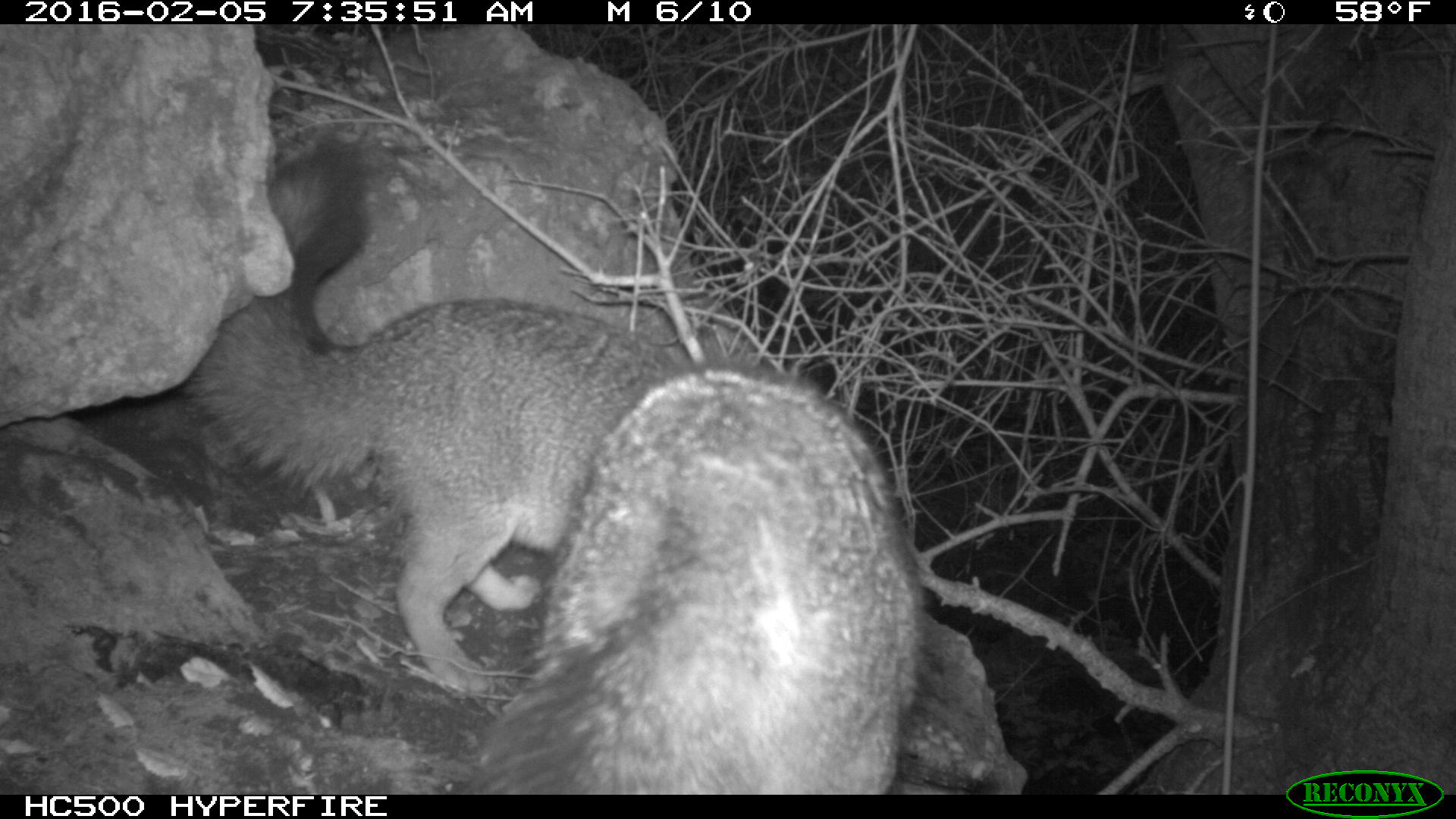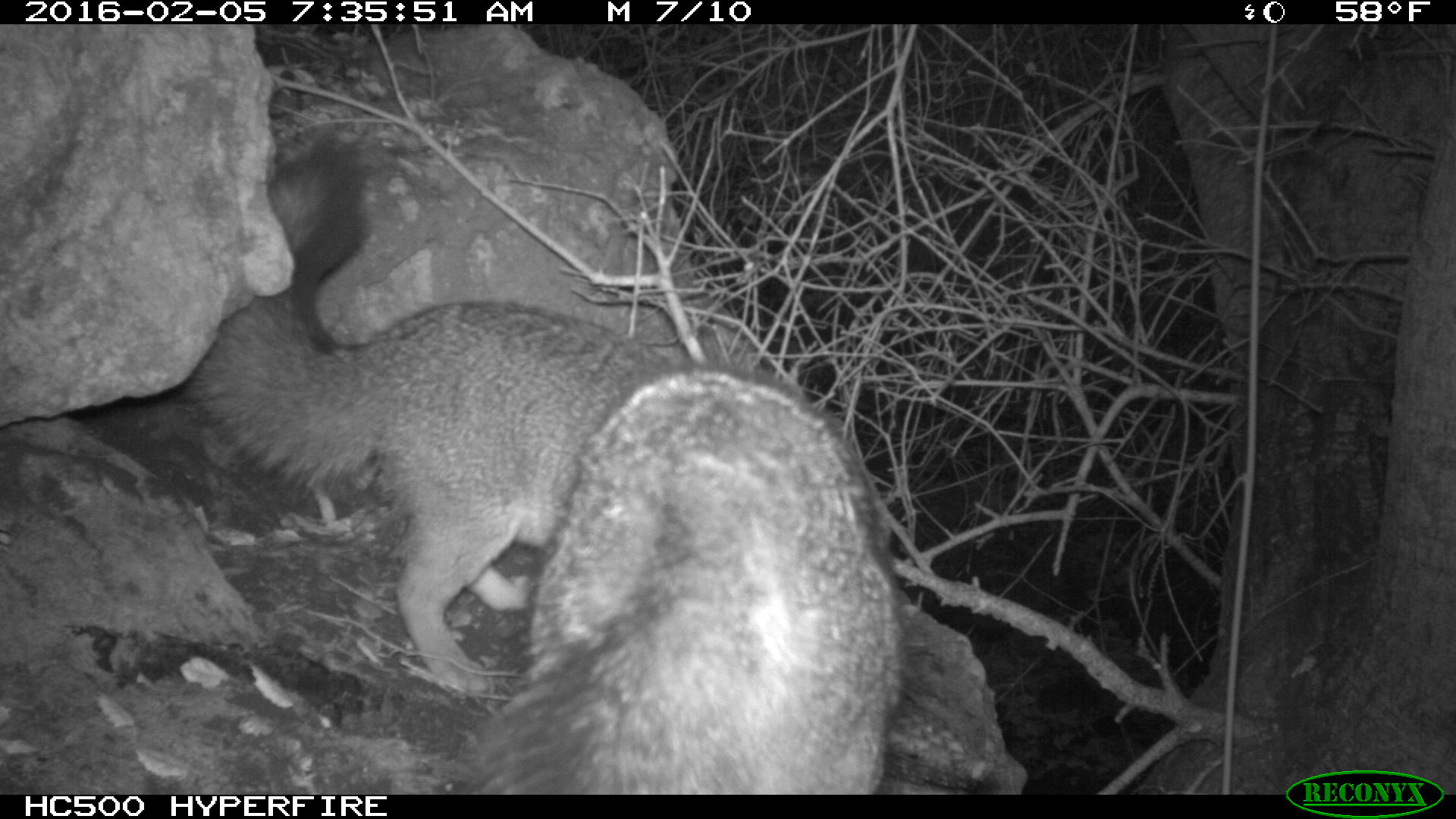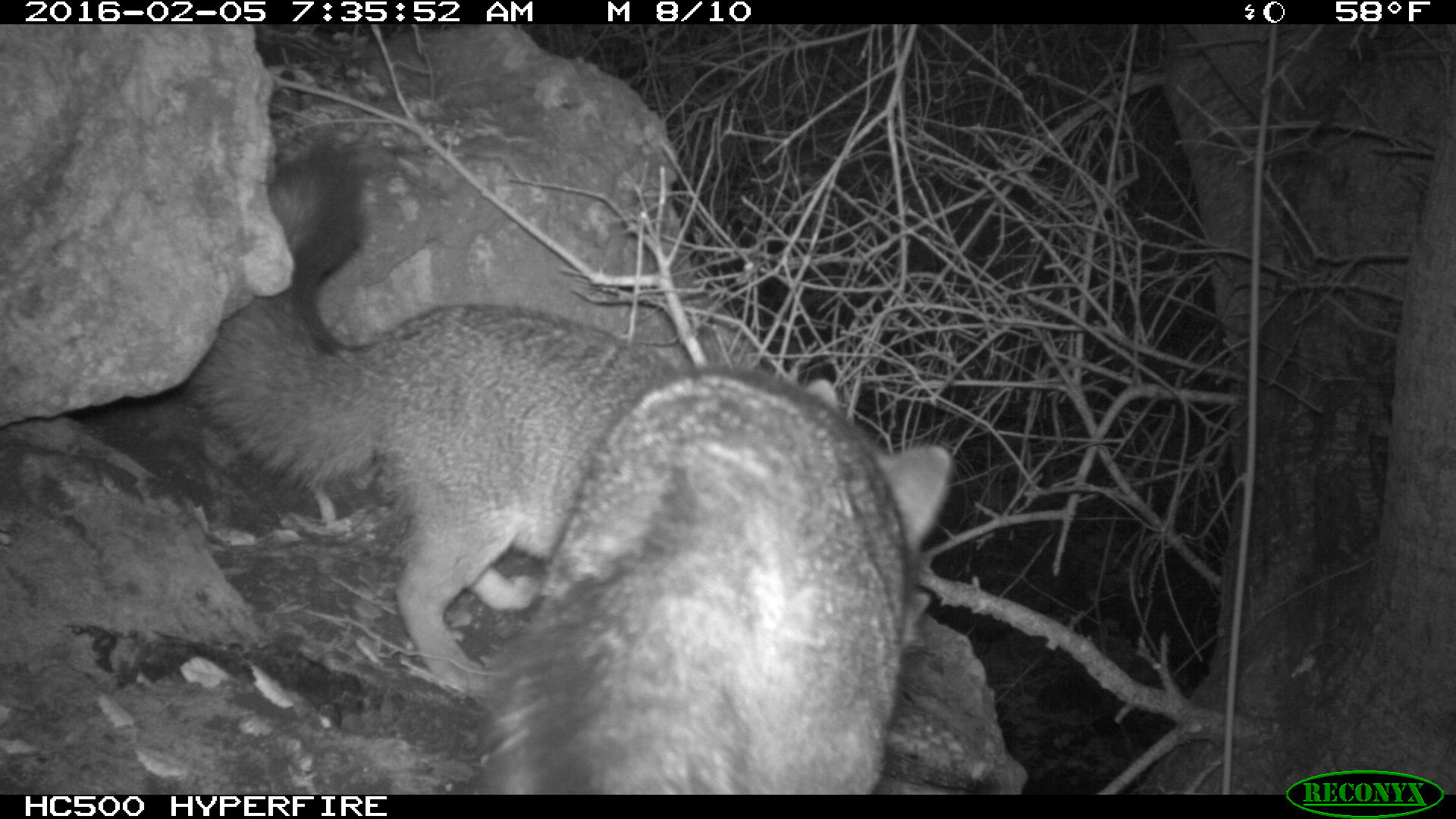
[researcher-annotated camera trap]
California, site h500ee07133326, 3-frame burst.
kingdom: Animalia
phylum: Chordata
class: Mammalia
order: Carnivora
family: Canidae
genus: Urocyon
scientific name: Urocyon littoralis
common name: island fox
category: fox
Fox (island fox) (Urocyon littoralis).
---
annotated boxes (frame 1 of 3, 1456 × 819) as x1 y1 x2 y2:
fox: 193 138 679 694; 482 361 924 794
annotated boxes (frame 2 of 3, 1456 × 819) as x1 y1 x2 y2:
fox: 190 133 679 694; 458 361 905 794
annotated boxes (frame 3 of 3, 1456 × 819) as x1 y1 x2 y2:
fox: 189 138 679 694; 484 369 952 795